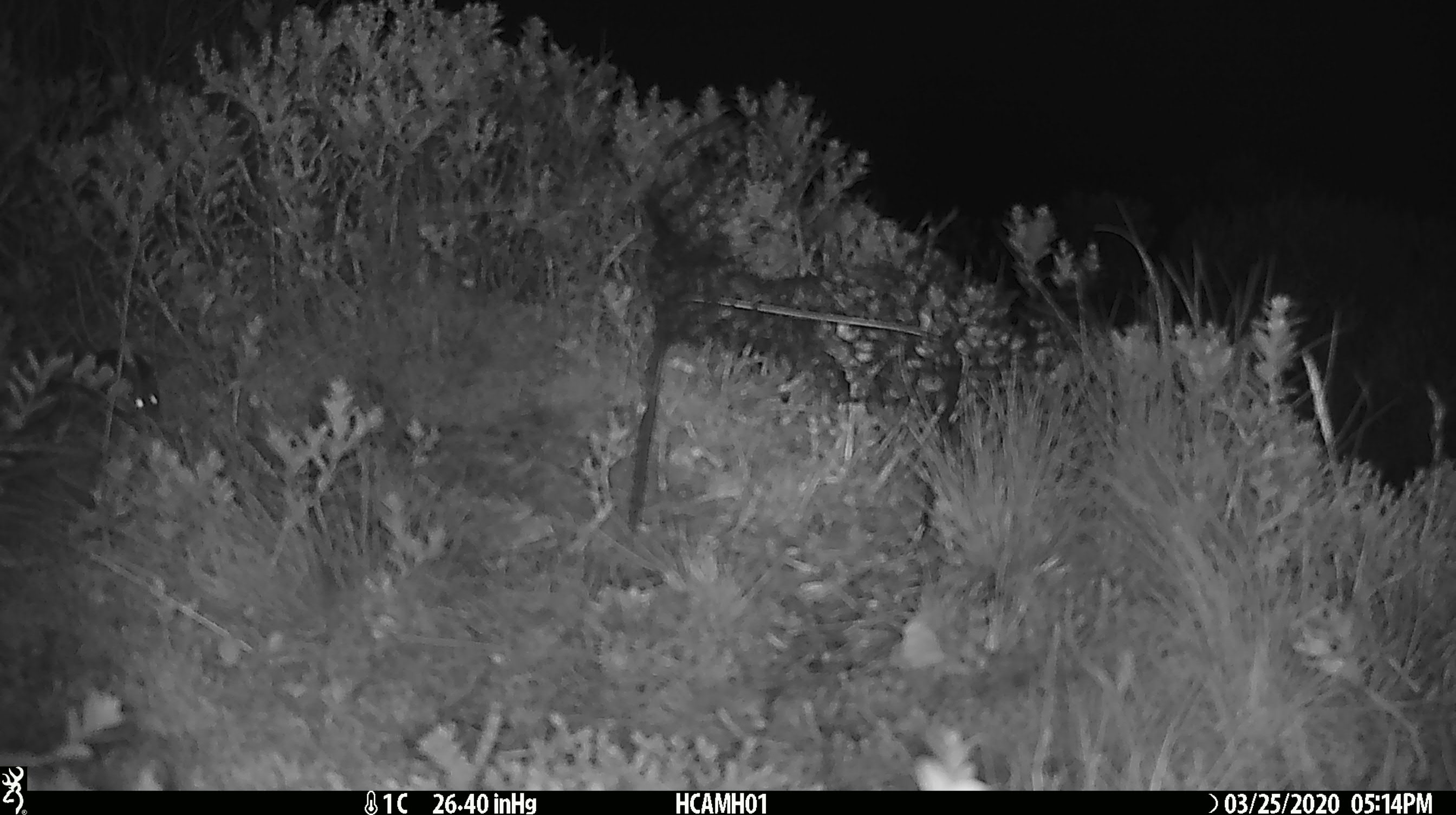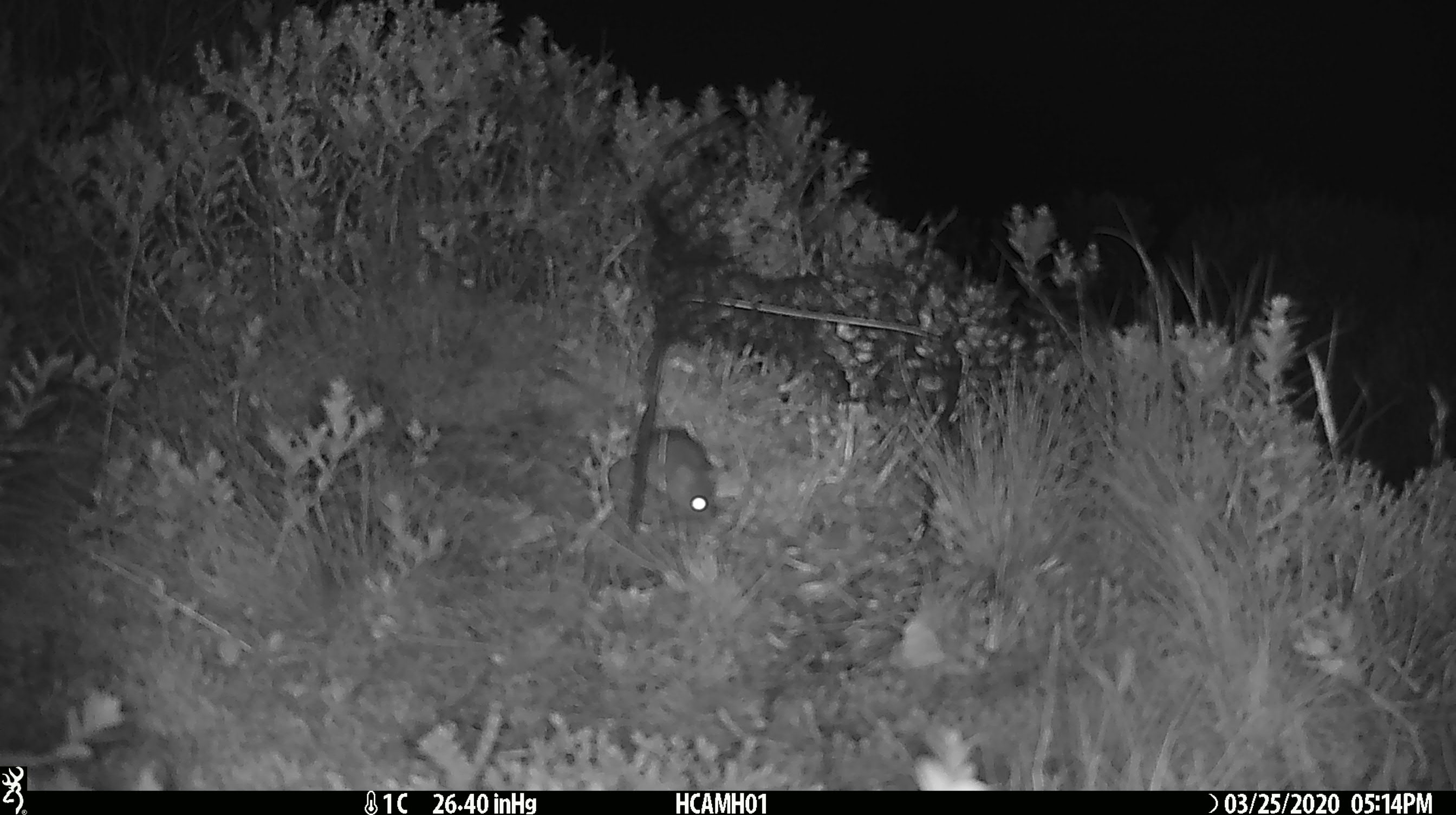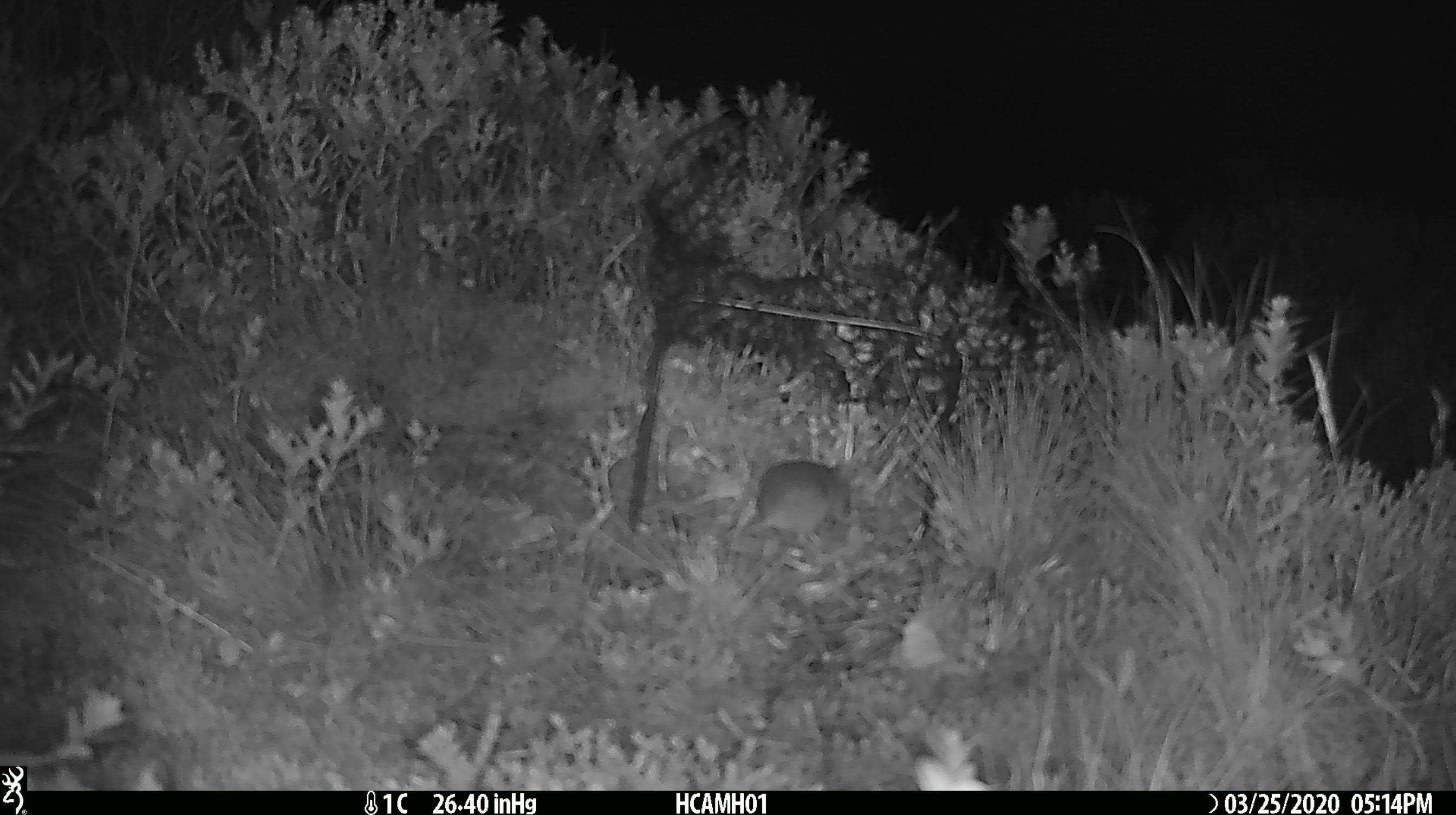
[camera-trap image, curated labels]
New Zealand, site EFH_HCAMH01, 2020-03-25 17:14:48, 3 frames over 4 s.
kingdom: Animalia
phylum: Chordata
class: Mammalia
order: Rodentia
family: Muridae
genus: Mus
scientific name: Mus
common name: mouse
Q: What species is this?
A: Mouse (Mus).